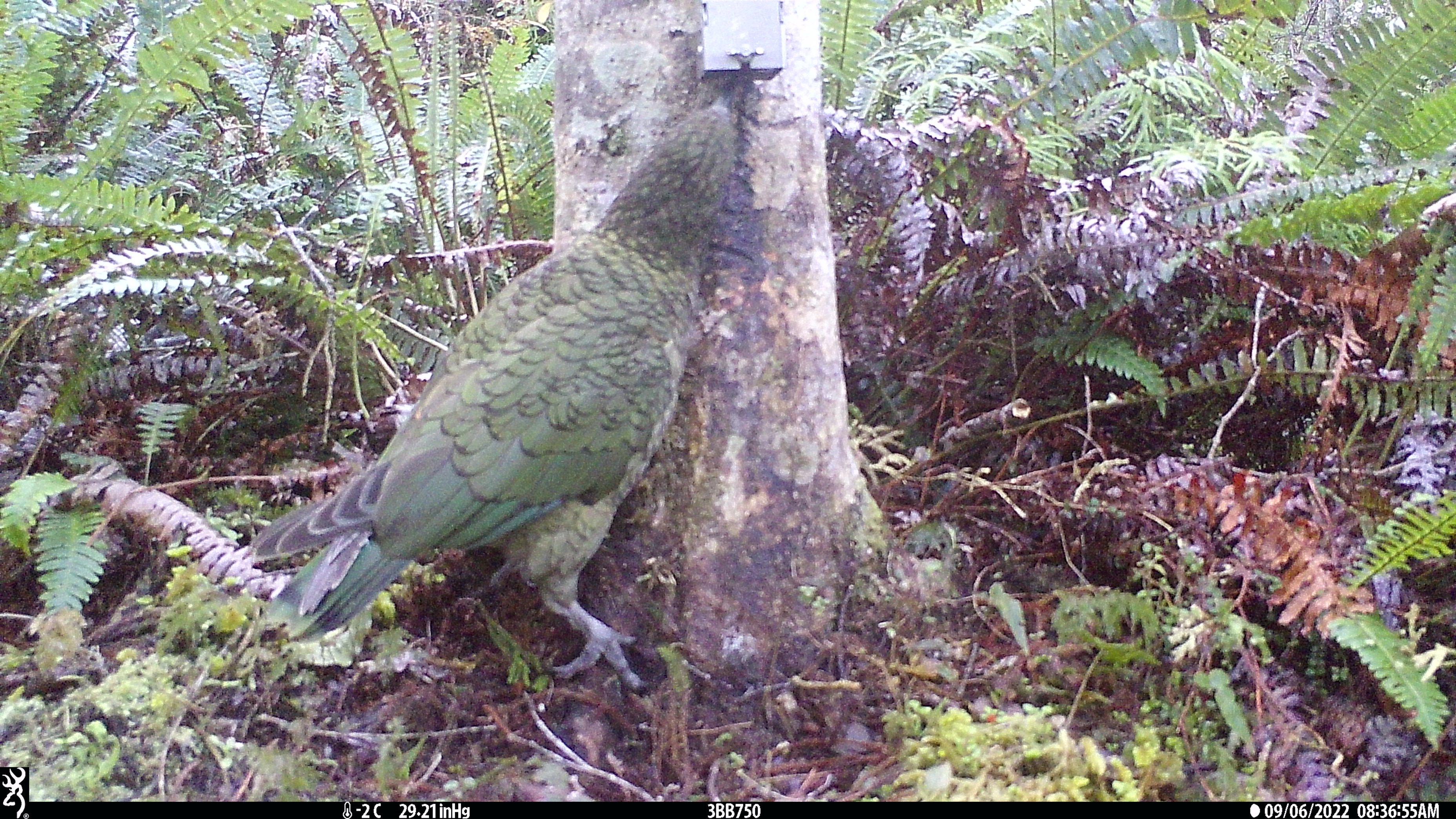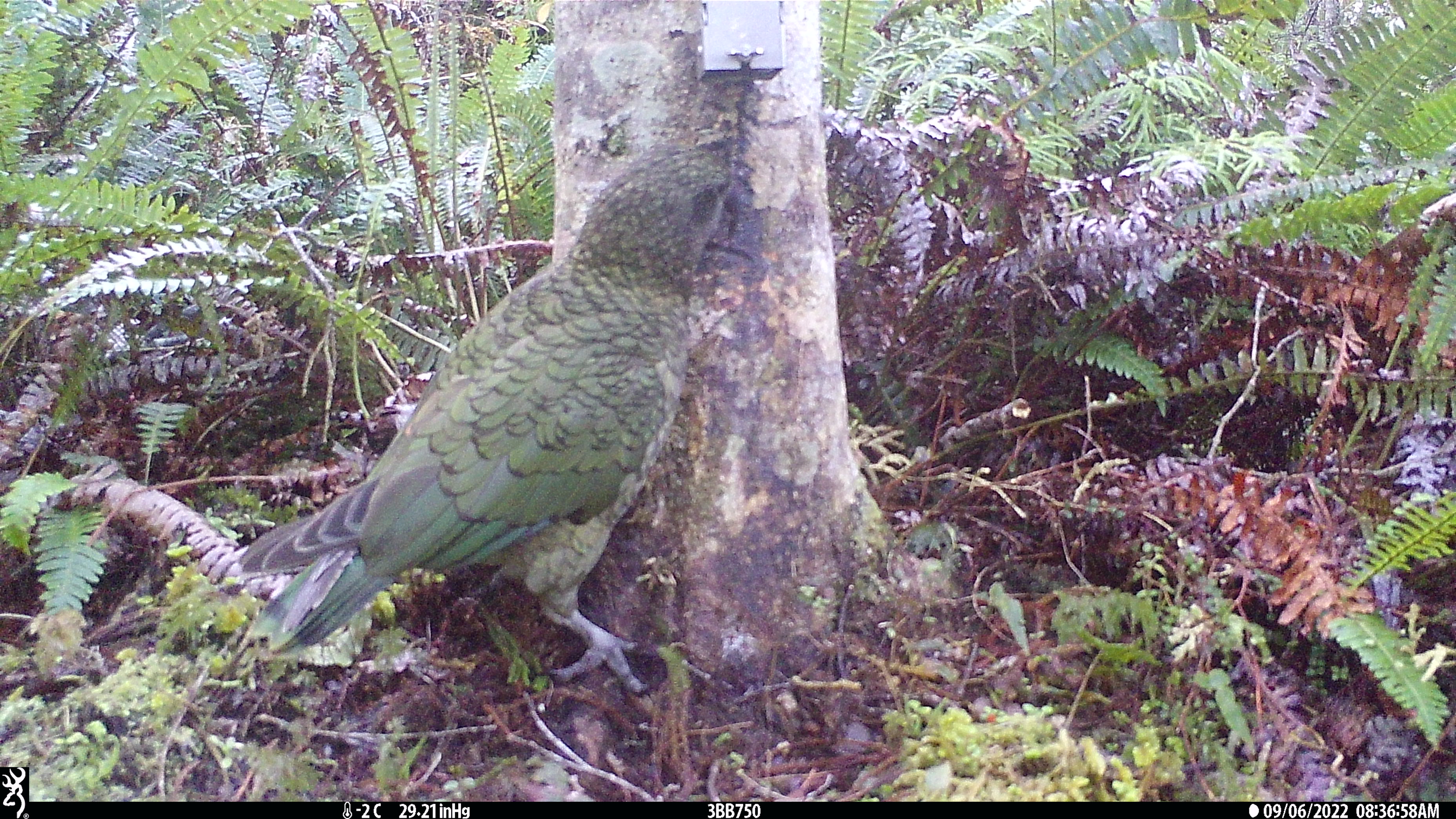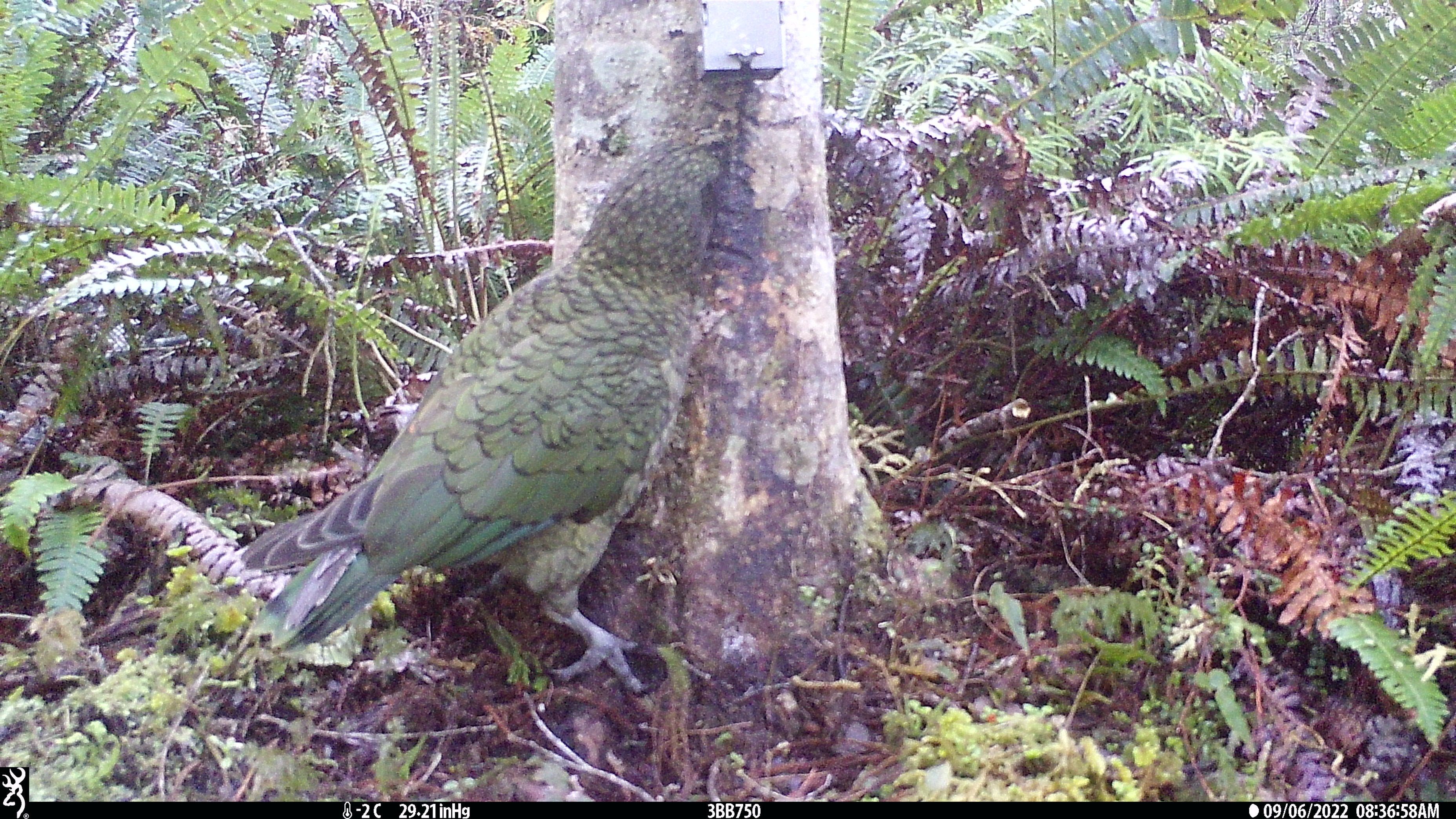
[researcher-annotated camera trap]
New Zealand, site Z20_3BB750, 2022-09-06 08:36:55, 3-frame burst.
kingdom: Animalia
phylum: Chordata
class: Aves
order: Psittaciformes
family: Strigopidae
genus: Nestor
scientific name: Nestor notabilis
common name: kea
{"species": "kea (Nestor notabilis)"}